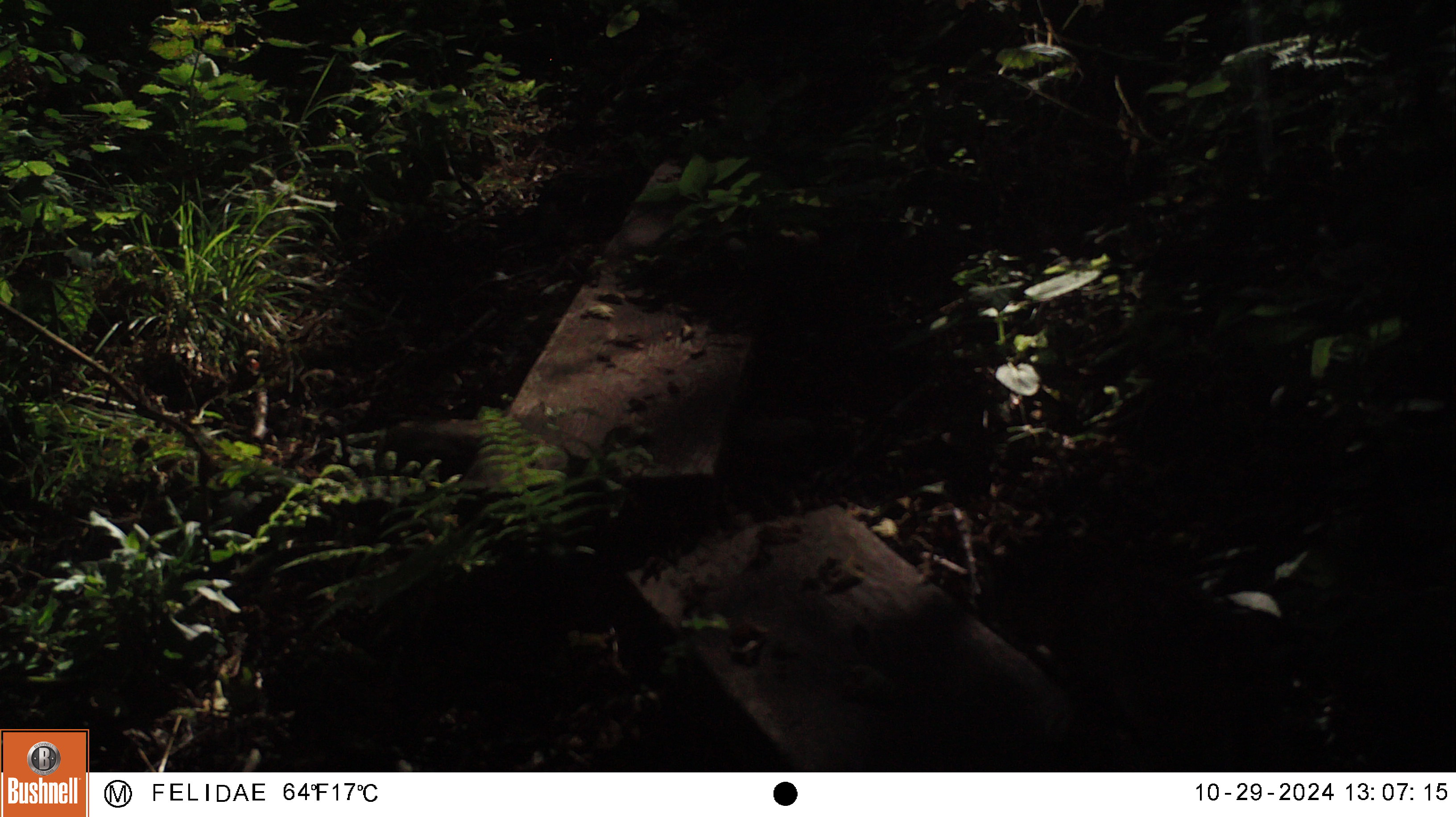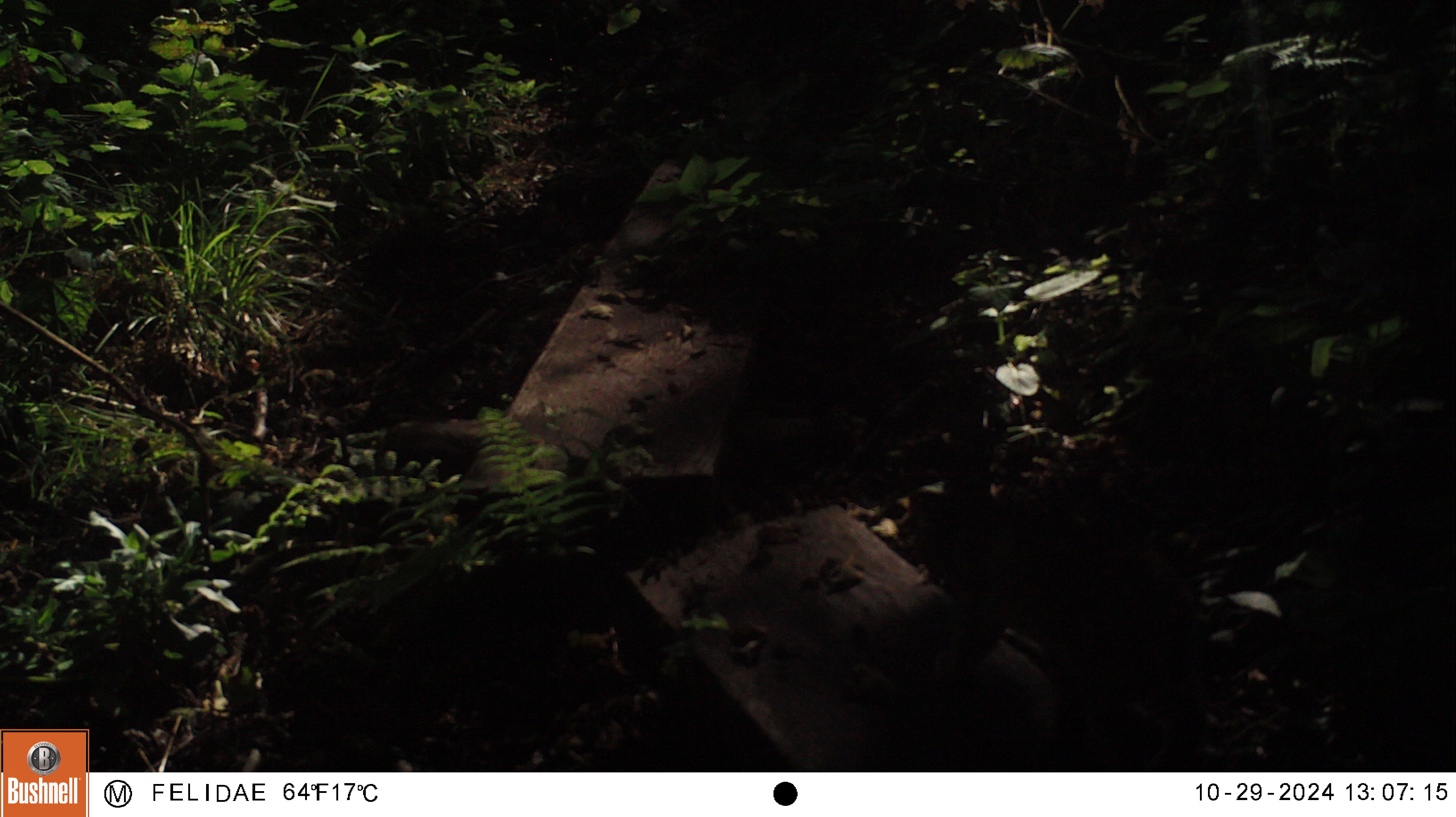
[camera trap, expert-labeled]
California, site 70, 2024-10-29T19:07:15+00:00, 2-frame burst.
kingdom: Animalia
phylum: Chordata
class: Mammalia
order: Rodentia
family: Sciuridae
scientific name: Sciuridae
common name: squirrel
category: unknown squirrel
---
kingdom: Animalia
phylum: Chordata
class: Mammalia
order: Carnivora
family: Felidae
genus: Lynx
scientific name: Lynx rufus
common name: bobcat